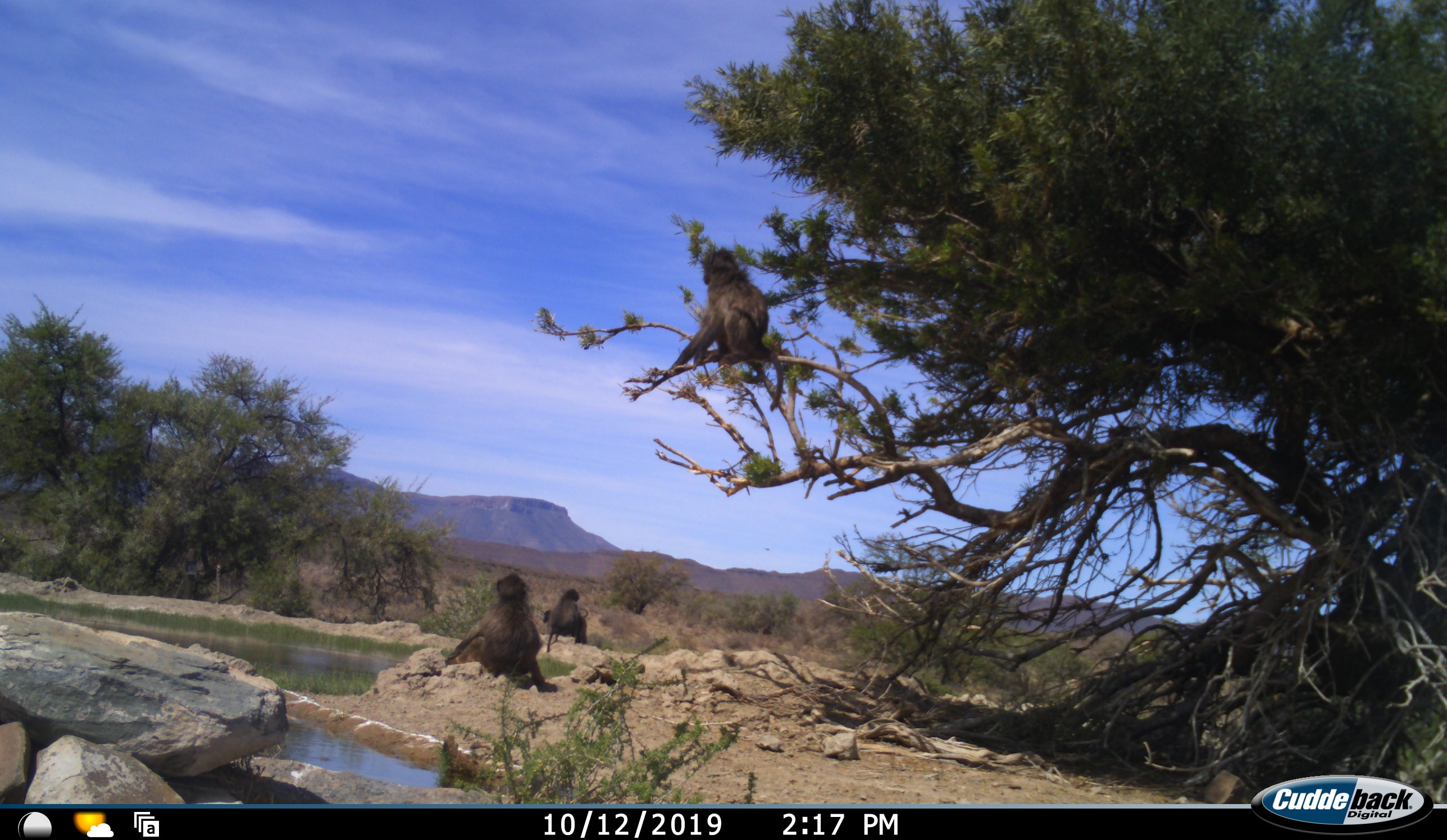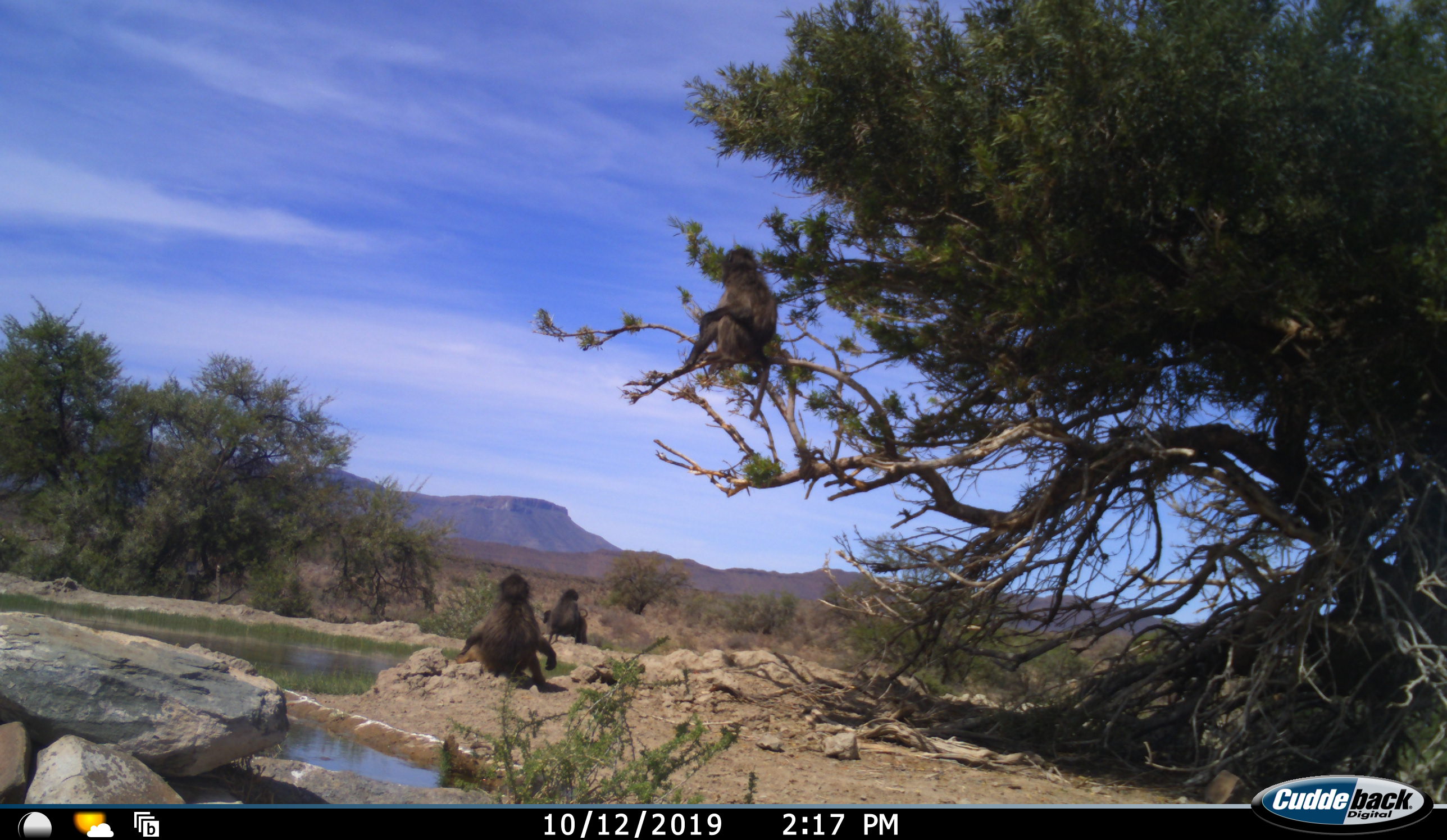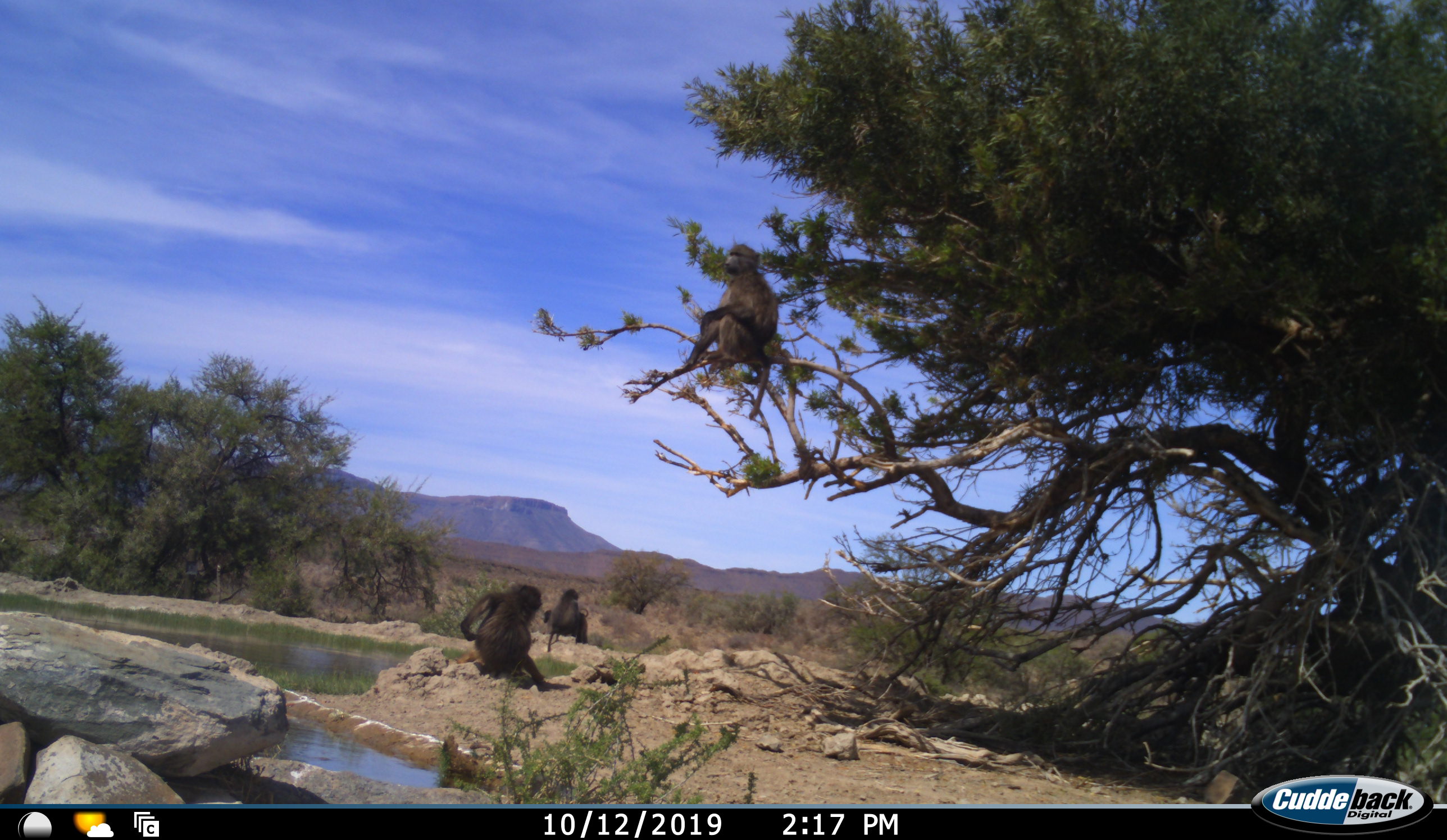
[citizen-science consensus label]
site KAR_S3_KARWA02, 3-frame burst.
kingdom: Animalia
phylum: Chordata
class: Mammalia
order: Primates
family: Cercopithecidae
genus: Papio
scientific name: Papio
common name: baboon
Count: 3.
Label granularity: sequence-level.